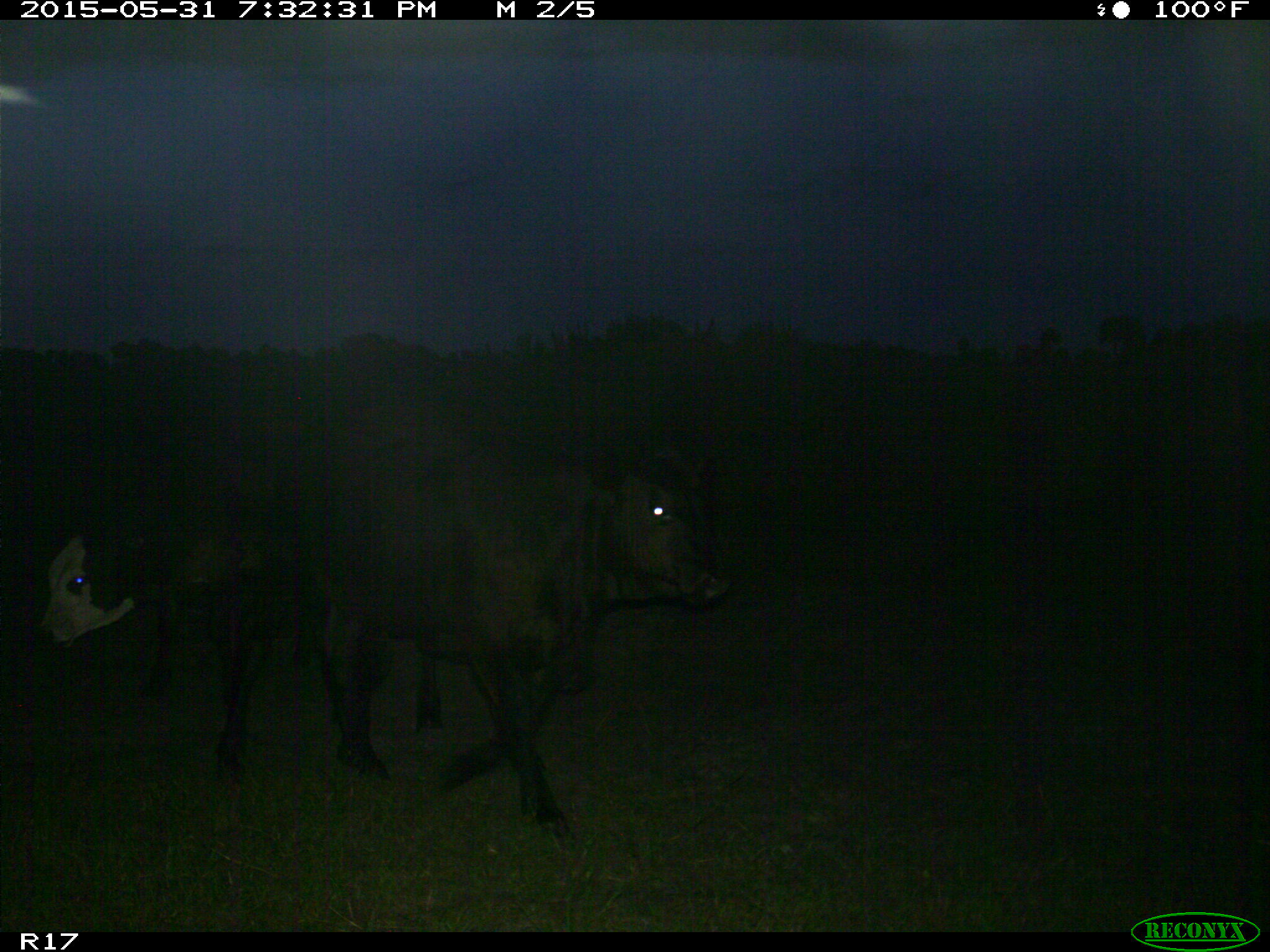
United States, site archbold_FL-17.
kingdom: Animalia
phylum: Chordata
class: Mammalia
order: Artiodactyla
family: Bovidae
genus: Bos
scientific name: Bos taurus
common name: domestic cow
Bos taurus (domestic cow).